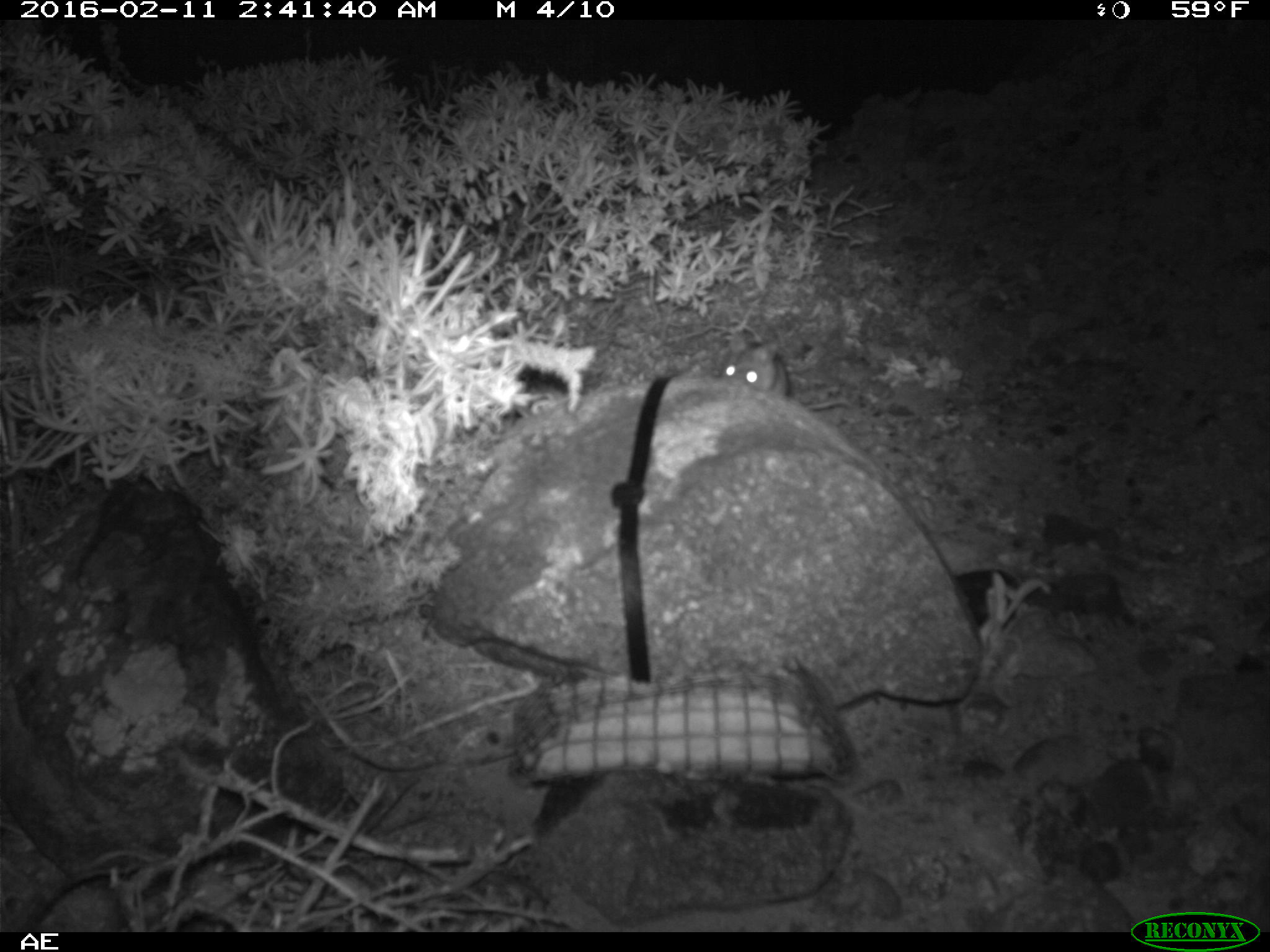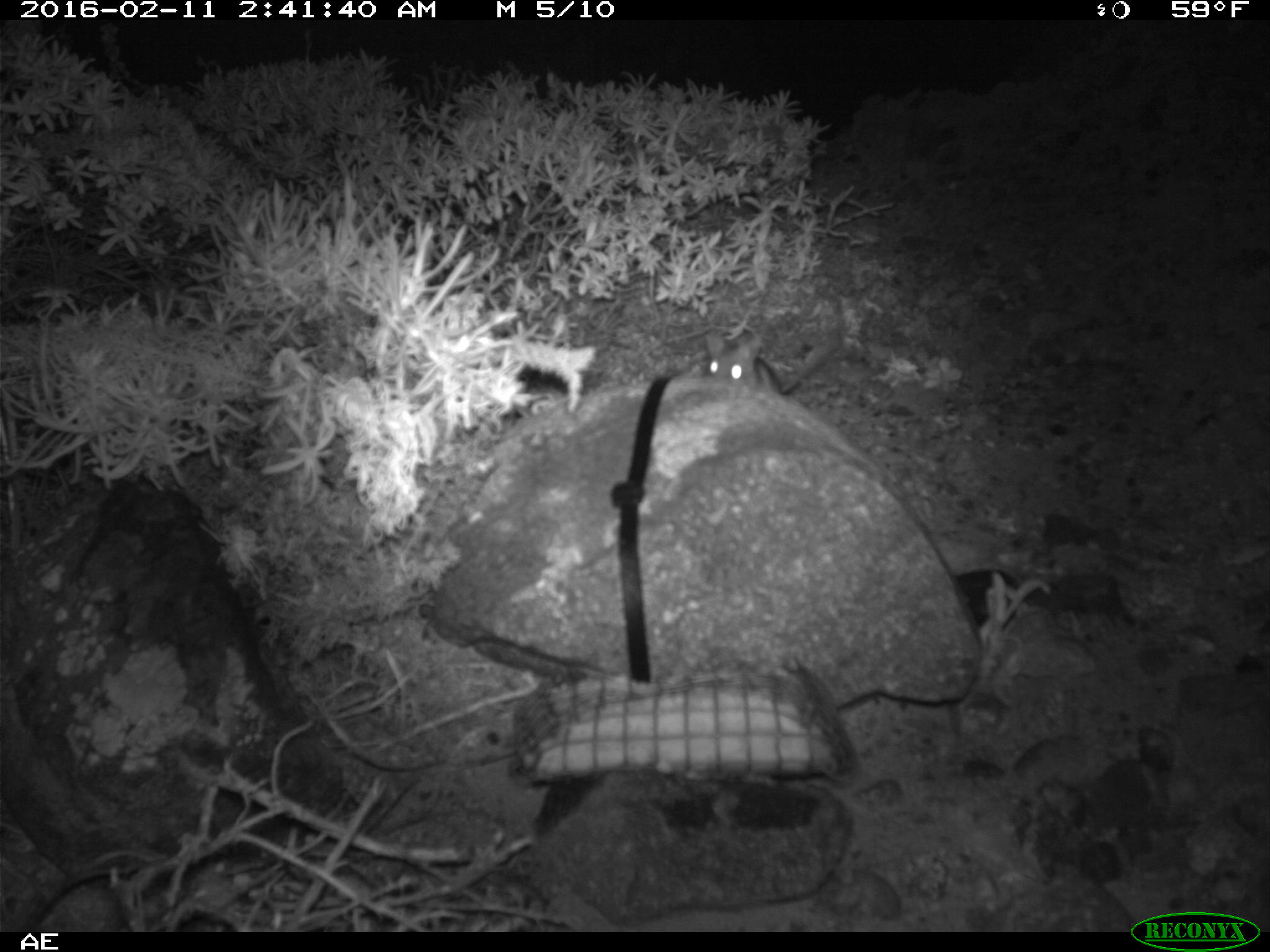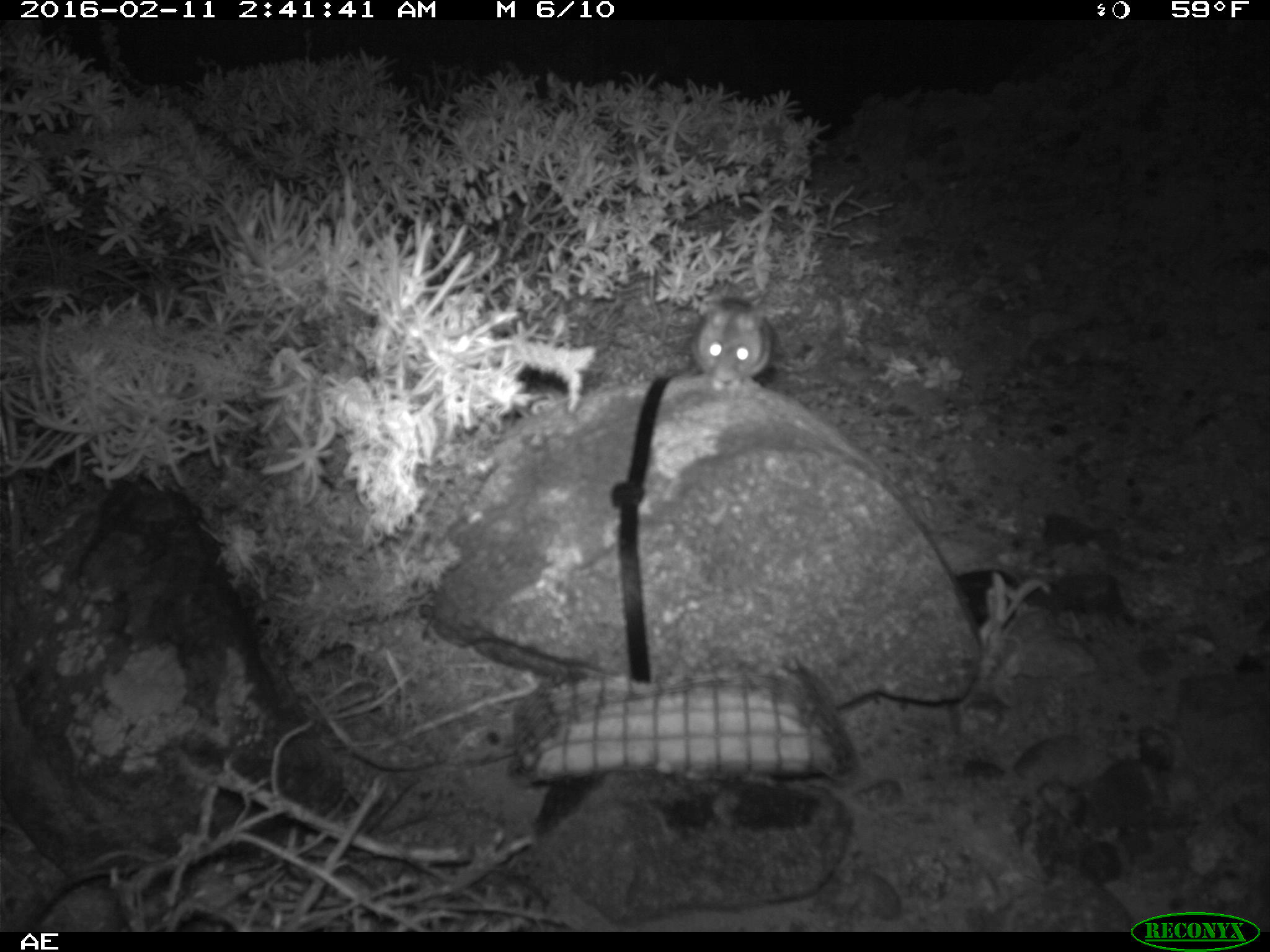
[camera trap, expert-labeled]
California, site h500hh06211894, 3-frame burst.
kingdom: Animalia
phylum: Chordata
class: Mammalia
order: Rodentia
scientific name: Rodentia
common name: rodent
Rodent (Rodentia).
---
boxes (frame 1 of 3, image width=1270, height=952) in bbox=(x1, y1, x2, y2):
rodent: bbox=(720, 328, 850, 413)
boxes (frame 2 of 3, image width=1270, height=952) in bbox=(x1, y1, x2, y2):
rodent: bbox=(704, 325, 839, 397)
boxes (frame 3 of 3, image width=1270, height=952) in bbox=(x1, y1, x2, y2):
rodent: bbox=(690, 298, 773, 392)